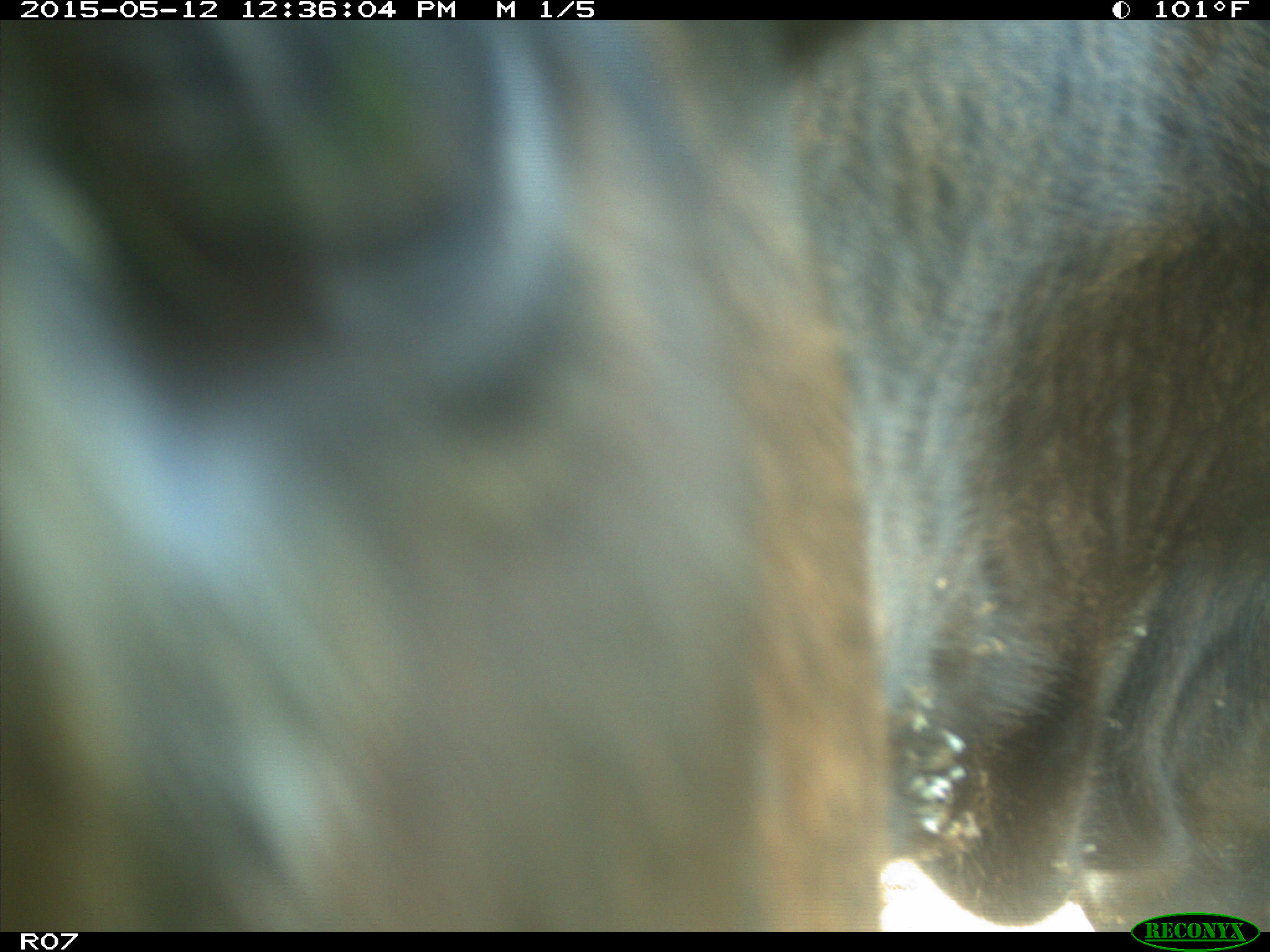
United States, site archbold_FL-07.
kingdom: Animalia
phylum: Chordata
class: Mammalia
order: Artiodactyla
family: Bovidae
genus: Bos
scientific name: Bos taurus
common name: domestic cow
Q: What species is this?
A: Bos taurus (domestic cow).